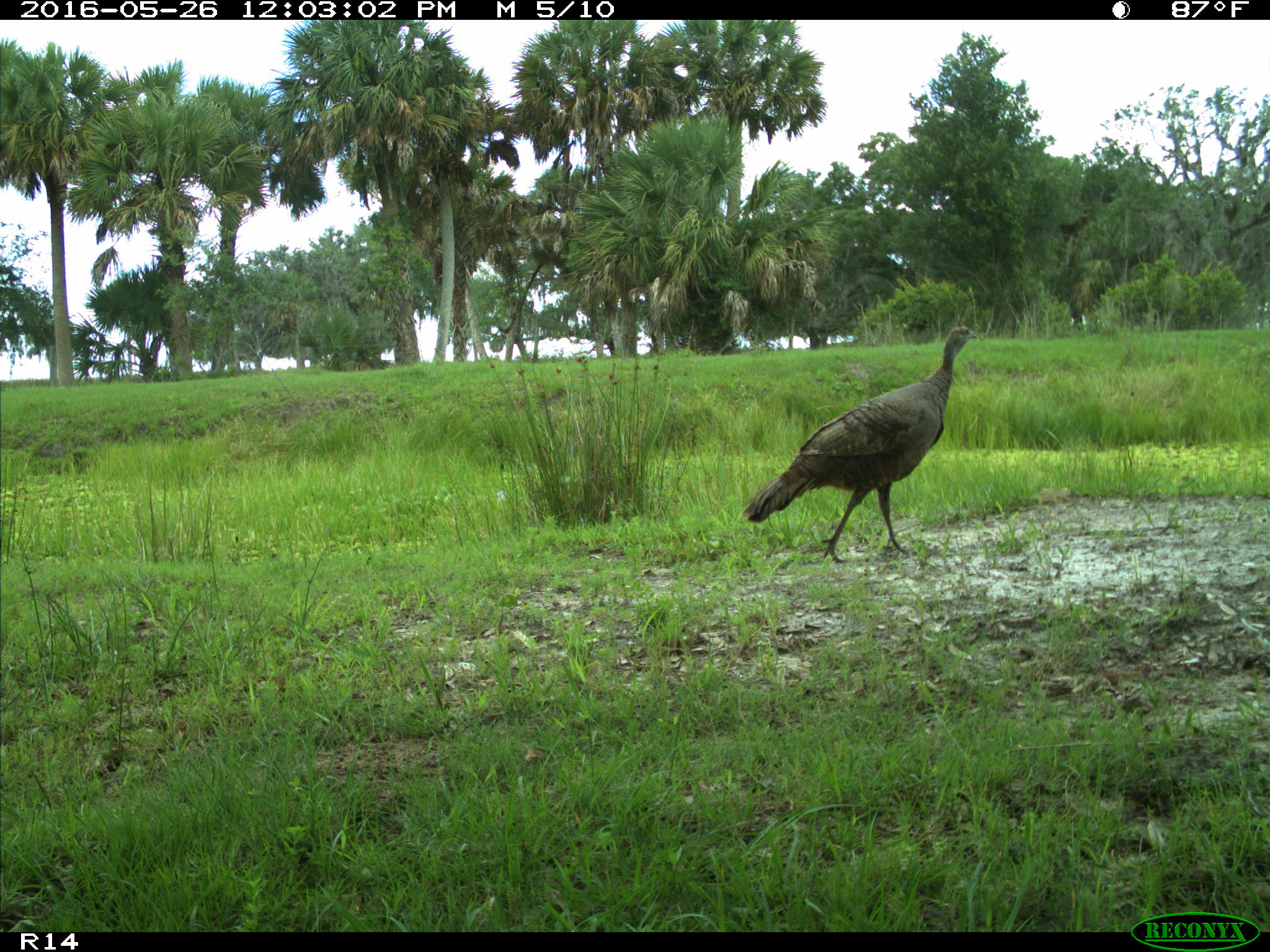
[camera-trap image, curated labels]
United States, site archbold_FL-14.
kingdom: Animalia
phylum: Chordata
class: Aves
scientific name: Aves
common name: birds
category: unidentified bird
Unidentified bird (birds) (Aves).